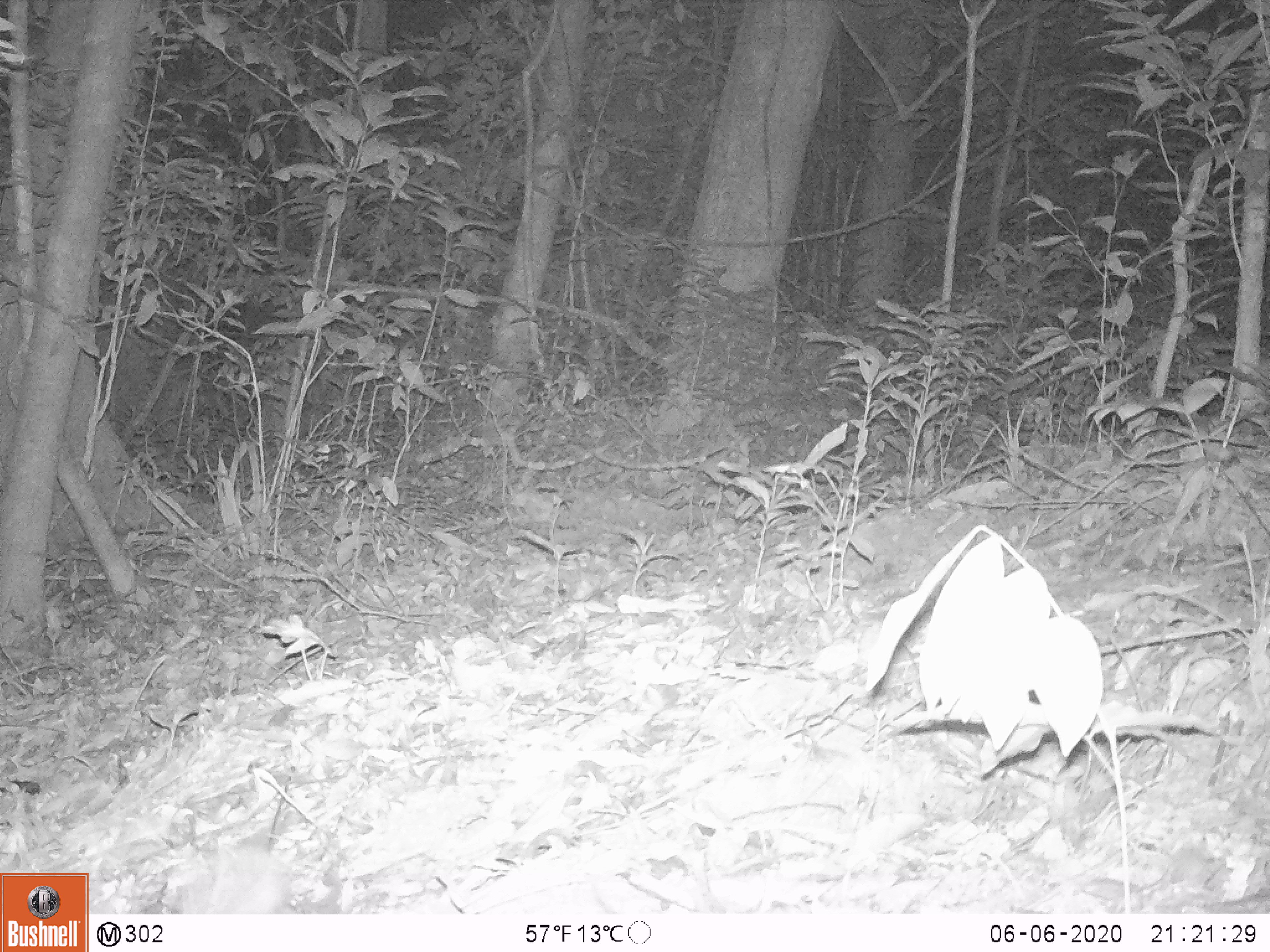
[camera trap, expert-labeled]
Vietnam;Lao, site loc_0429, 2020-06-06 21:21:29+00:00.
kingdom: Animalia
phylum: Chordata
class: Mammalia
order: Carnivora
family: Mustelidae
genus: Melogale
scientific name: Melogale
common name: ferret badger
Ferret badger (Melogale). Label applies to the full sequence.